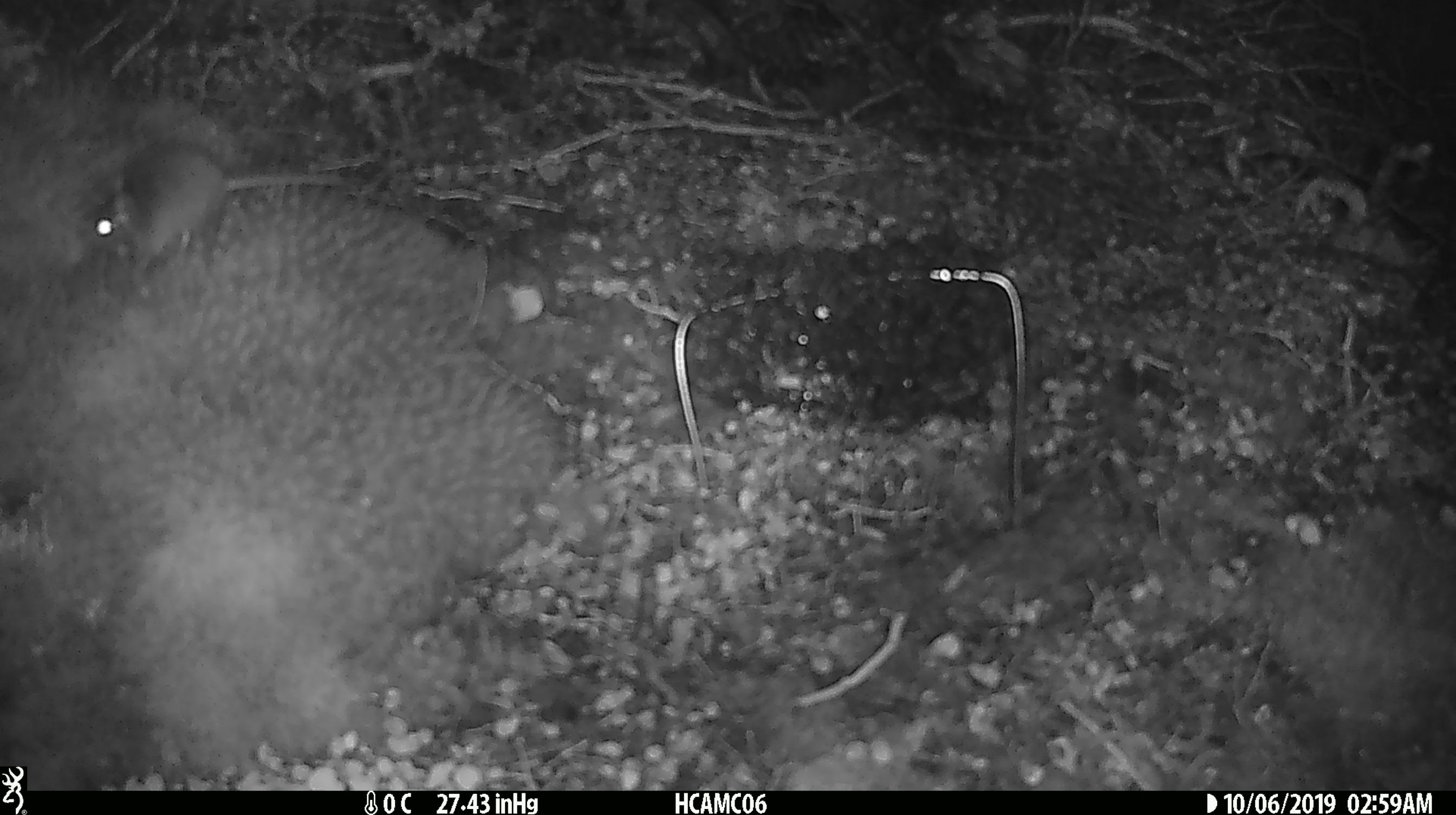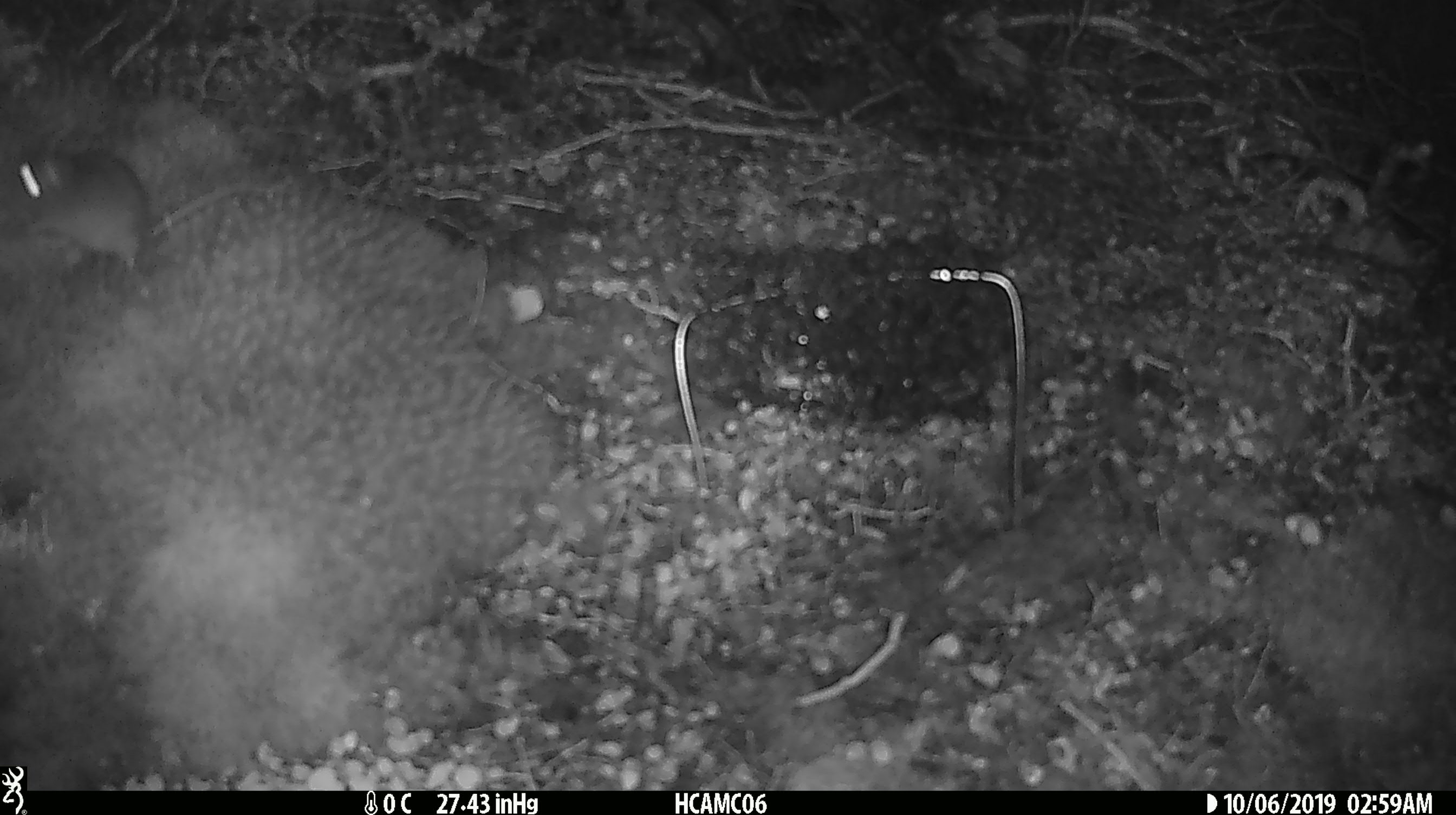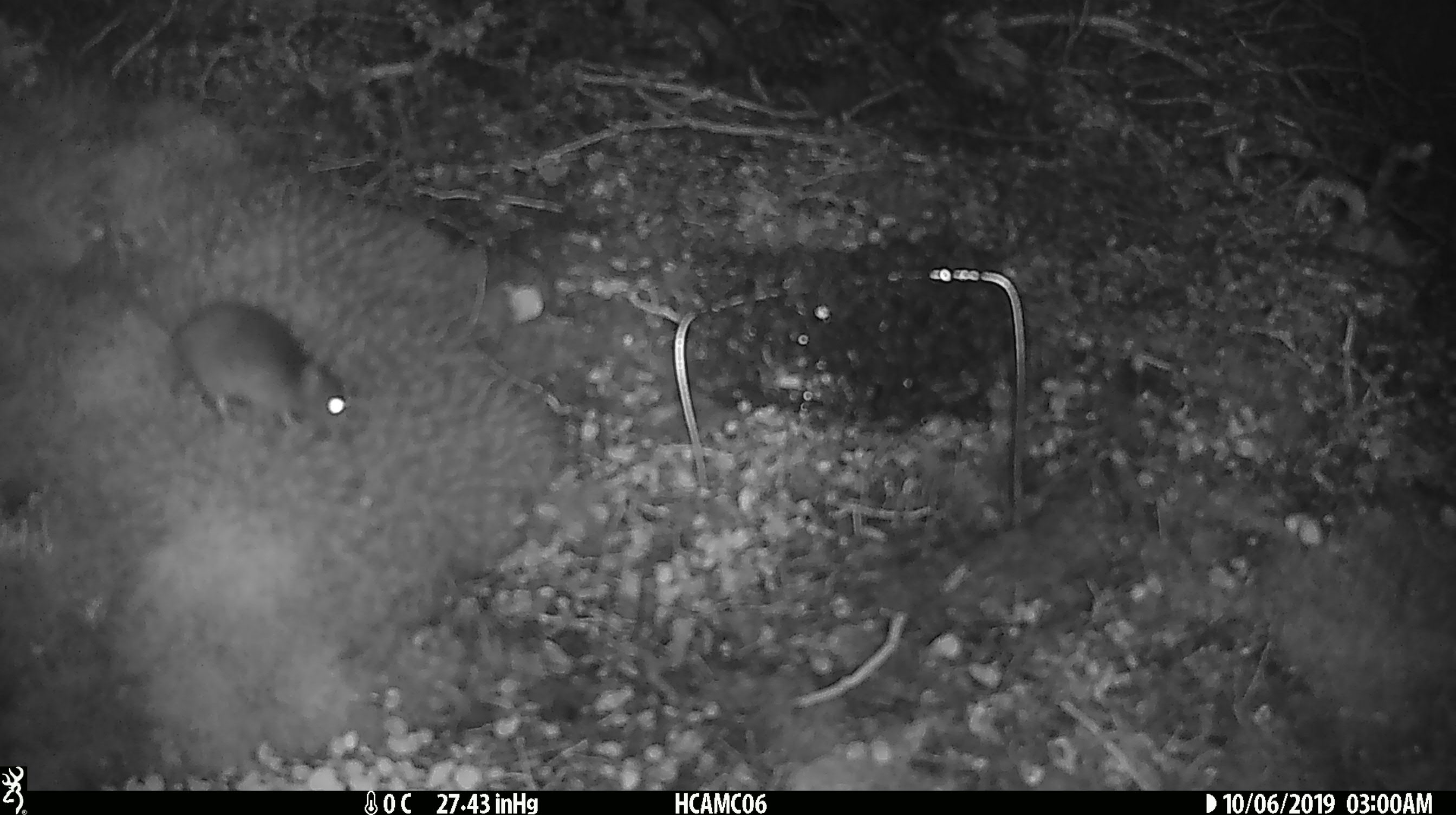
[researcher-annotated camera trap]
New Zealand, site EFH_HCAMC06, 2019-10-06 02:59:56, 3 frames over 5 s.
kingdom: Animalia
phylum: Chordata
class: Mammalia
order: Rodentia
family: Muridae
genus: Mus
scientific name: Mus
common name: mouse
Mouse (Mus).